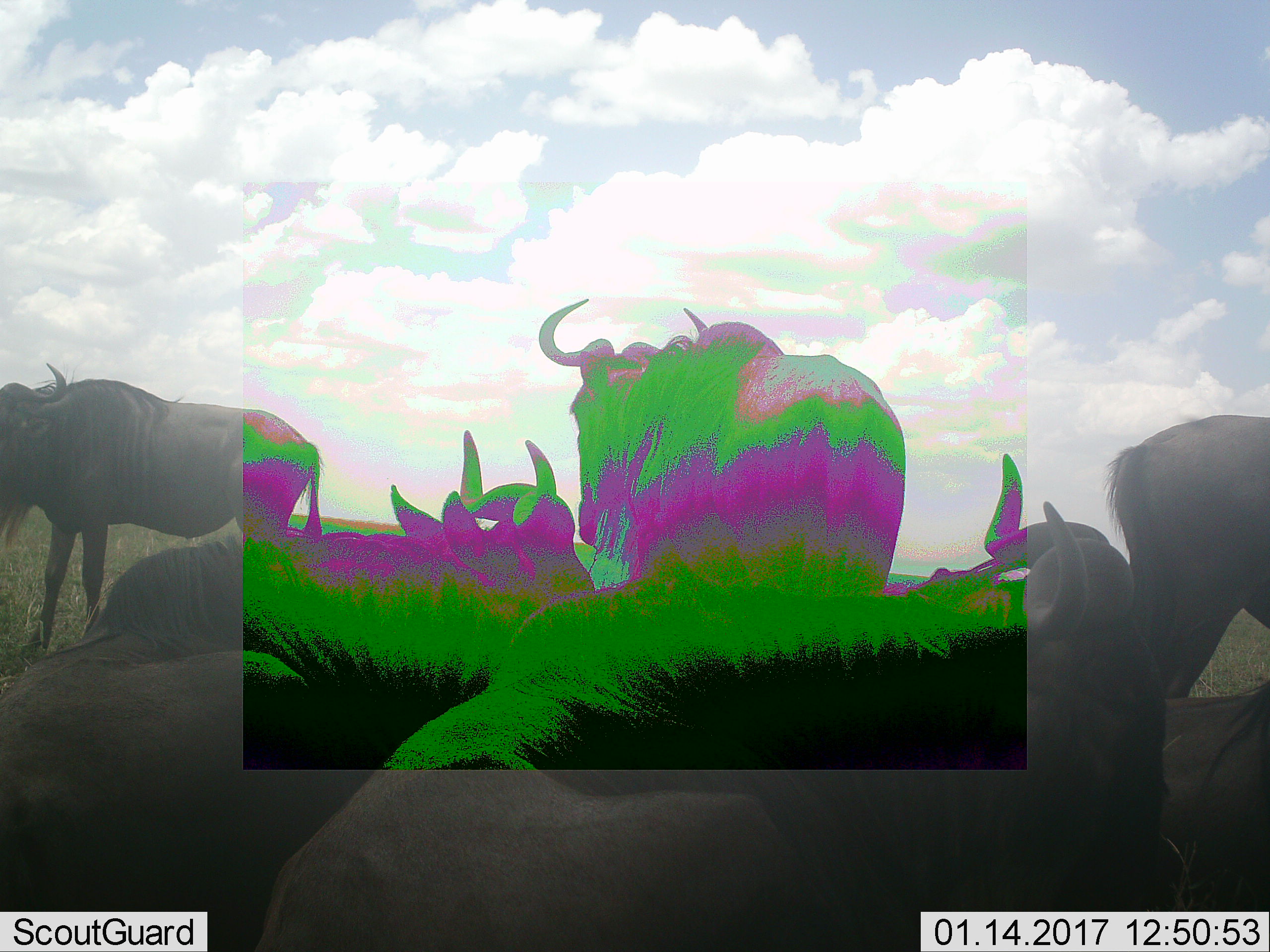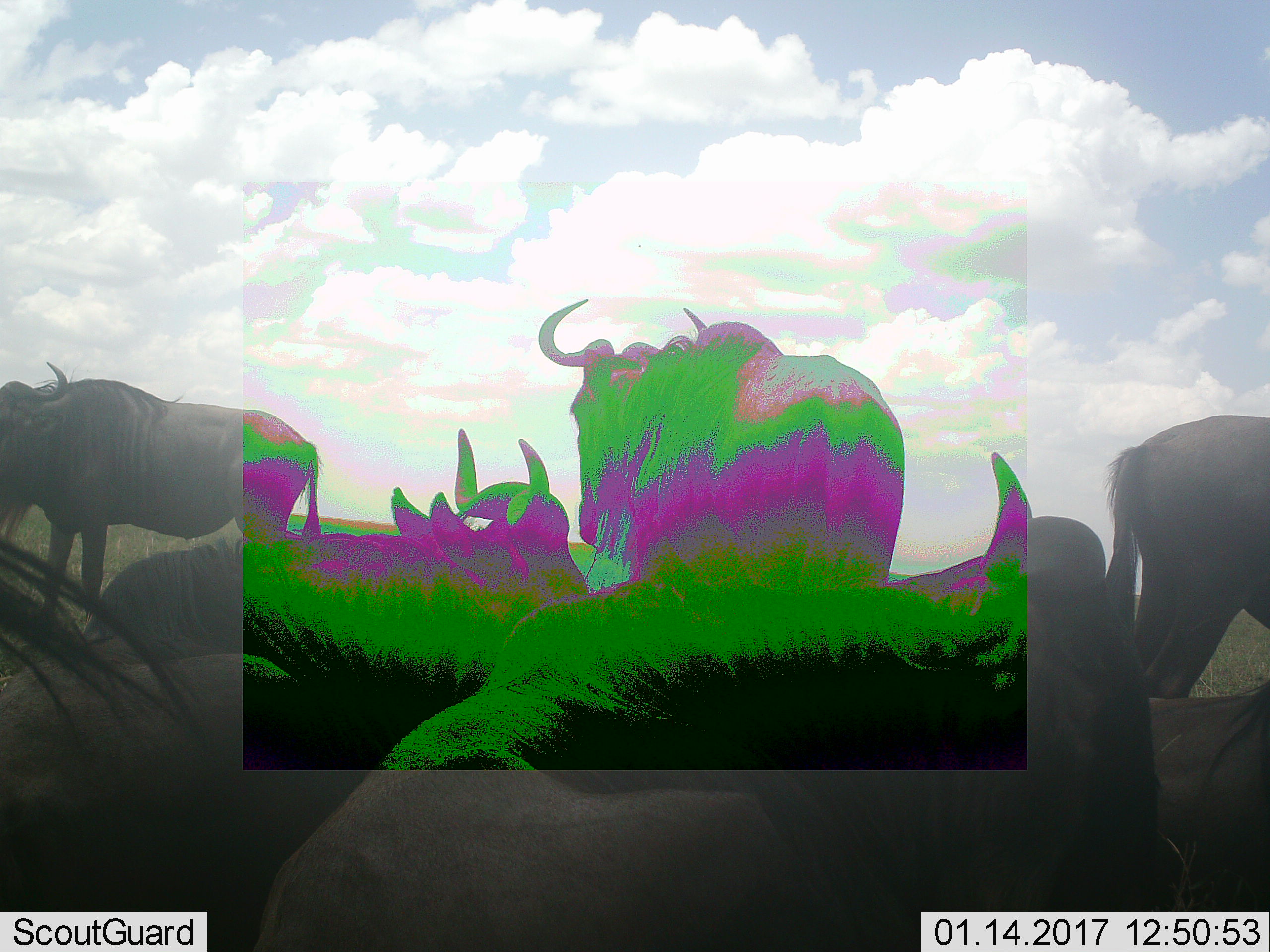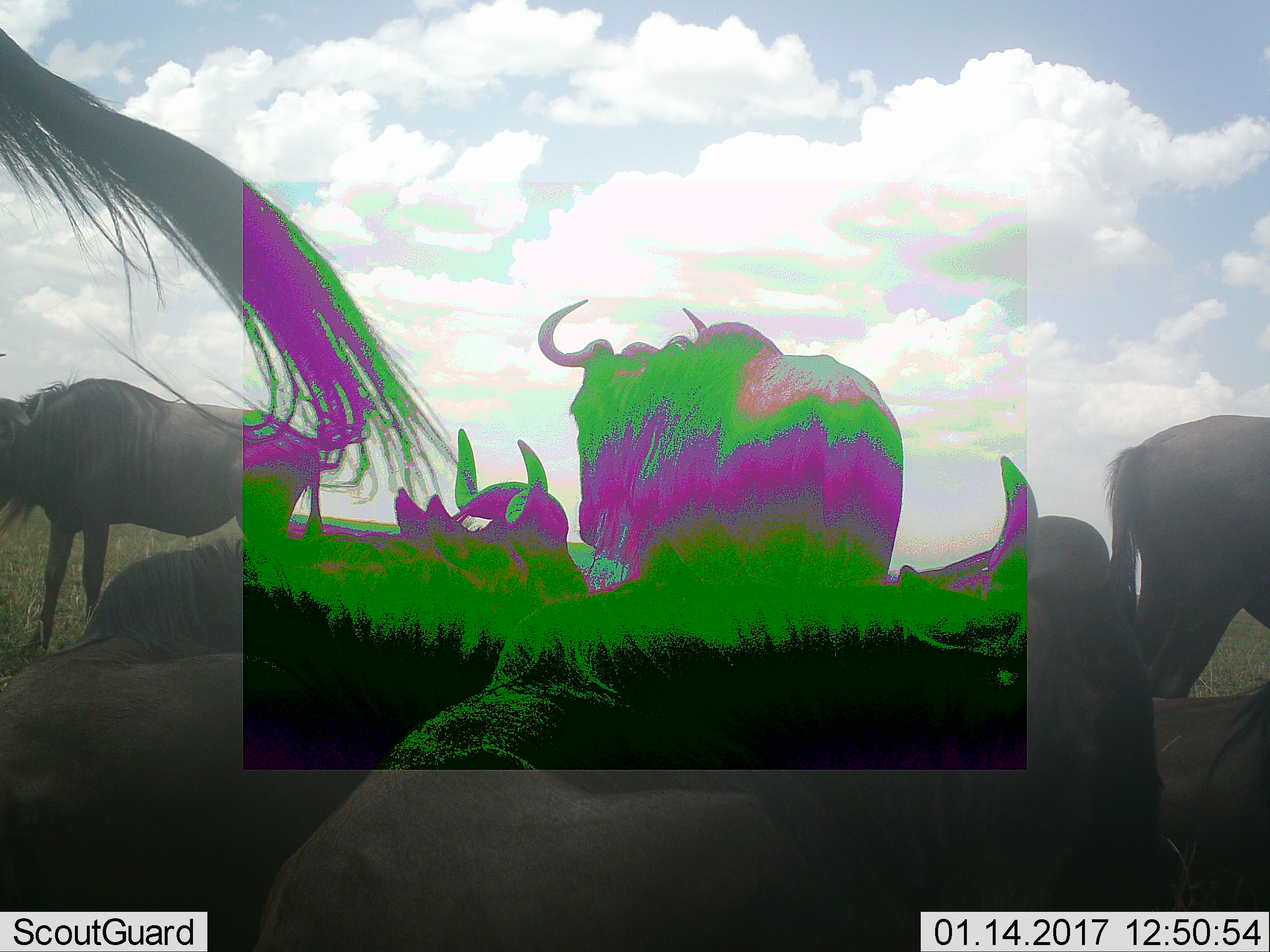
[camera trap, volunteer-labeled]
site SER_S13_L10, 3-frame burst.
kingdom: Animalia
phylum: Chordata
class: Mammalia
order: Artiodactyla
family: Bovidae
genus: Connochaetes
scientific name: Connochaetes taurinus taurinus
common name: blue wildebeest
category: wildebeestblue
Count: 7.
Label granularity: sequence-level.